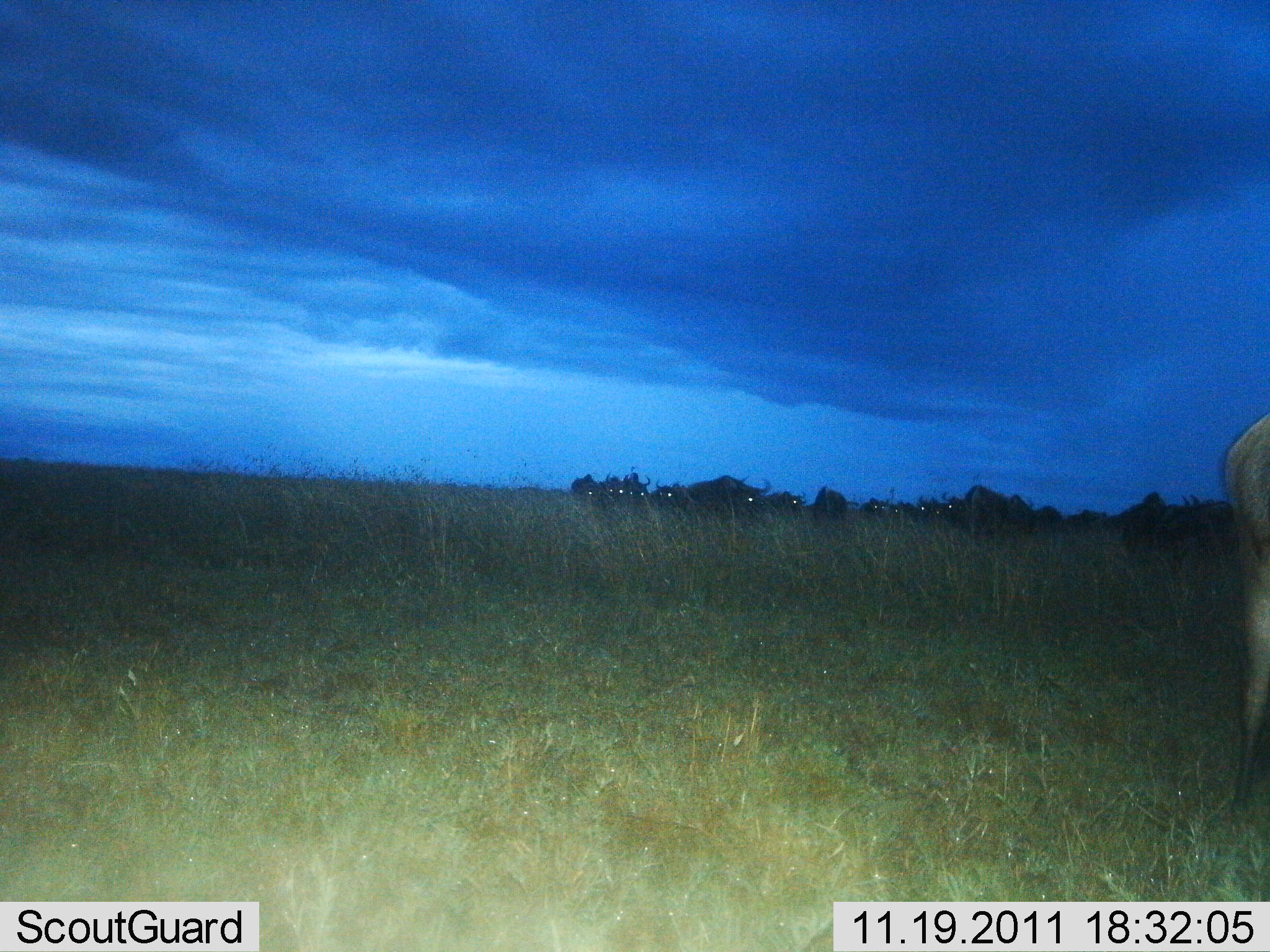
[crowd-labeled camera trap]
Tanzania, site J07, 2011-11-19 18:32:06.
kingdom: Animalia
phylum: Chordata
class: Mammalia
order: Artiodactyla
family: Bovidae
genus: Connochaetes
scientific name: Connochaetes taurinus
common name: blue wildebeest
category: wildebeest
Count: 11-50.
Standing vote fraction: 85%.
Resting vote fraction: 0%.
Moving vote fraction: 23%.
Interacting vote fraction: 0%.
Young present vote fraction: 0%.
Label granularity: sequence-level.